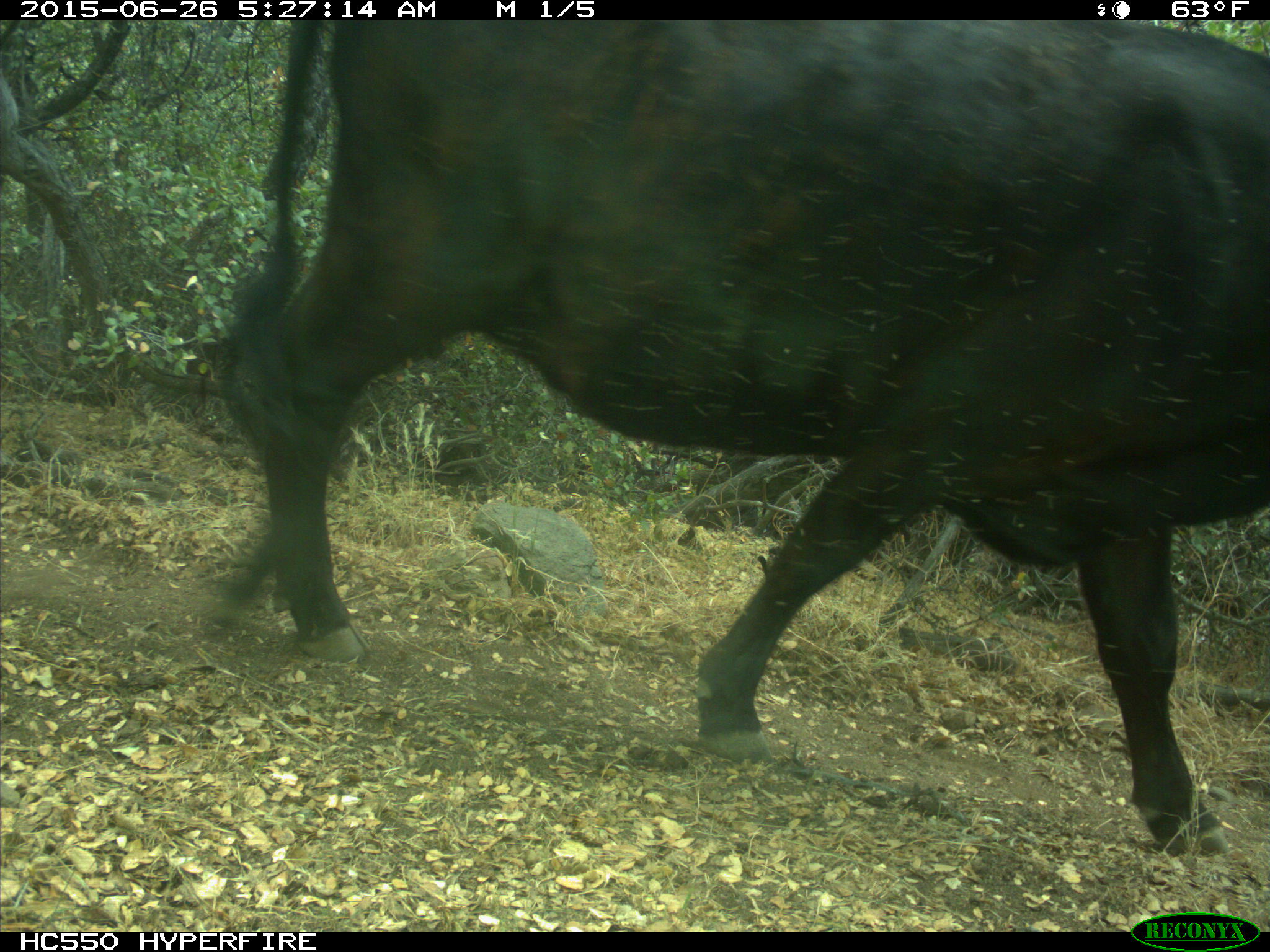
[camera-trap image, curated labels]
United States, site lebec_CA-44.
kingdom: Animalia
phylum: Chordata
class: Mammalia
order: Artiodactyla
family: Bovidae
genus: Bos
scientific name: Bos taurus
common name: domestic cow